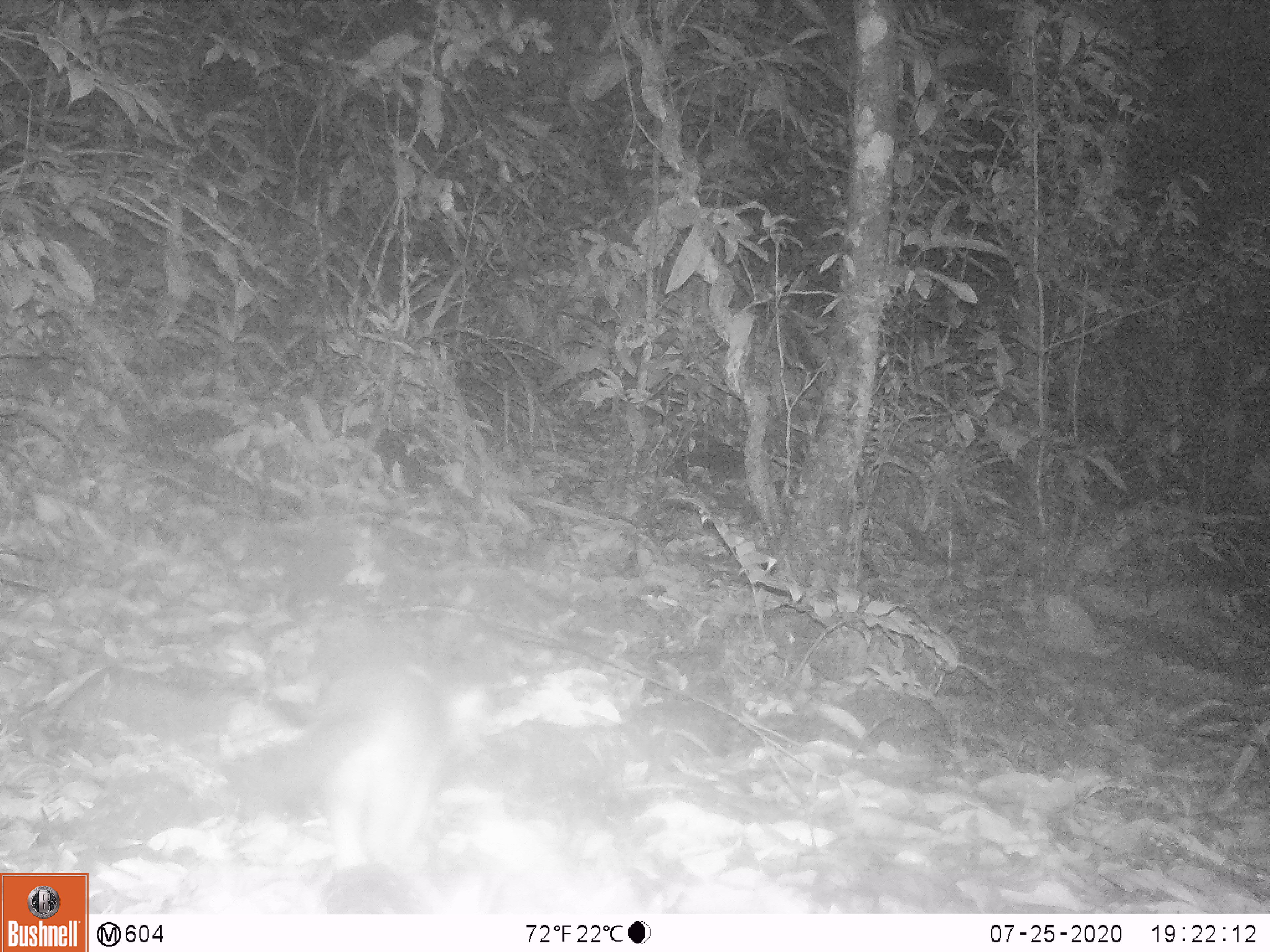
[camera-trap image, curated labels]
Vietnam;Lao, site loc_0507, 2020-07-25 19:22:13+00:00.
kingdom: Animalia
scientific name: Animalia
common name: animal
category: unidentified animal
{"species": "unidentified animal (animal) (Animalia)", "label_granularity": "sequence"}